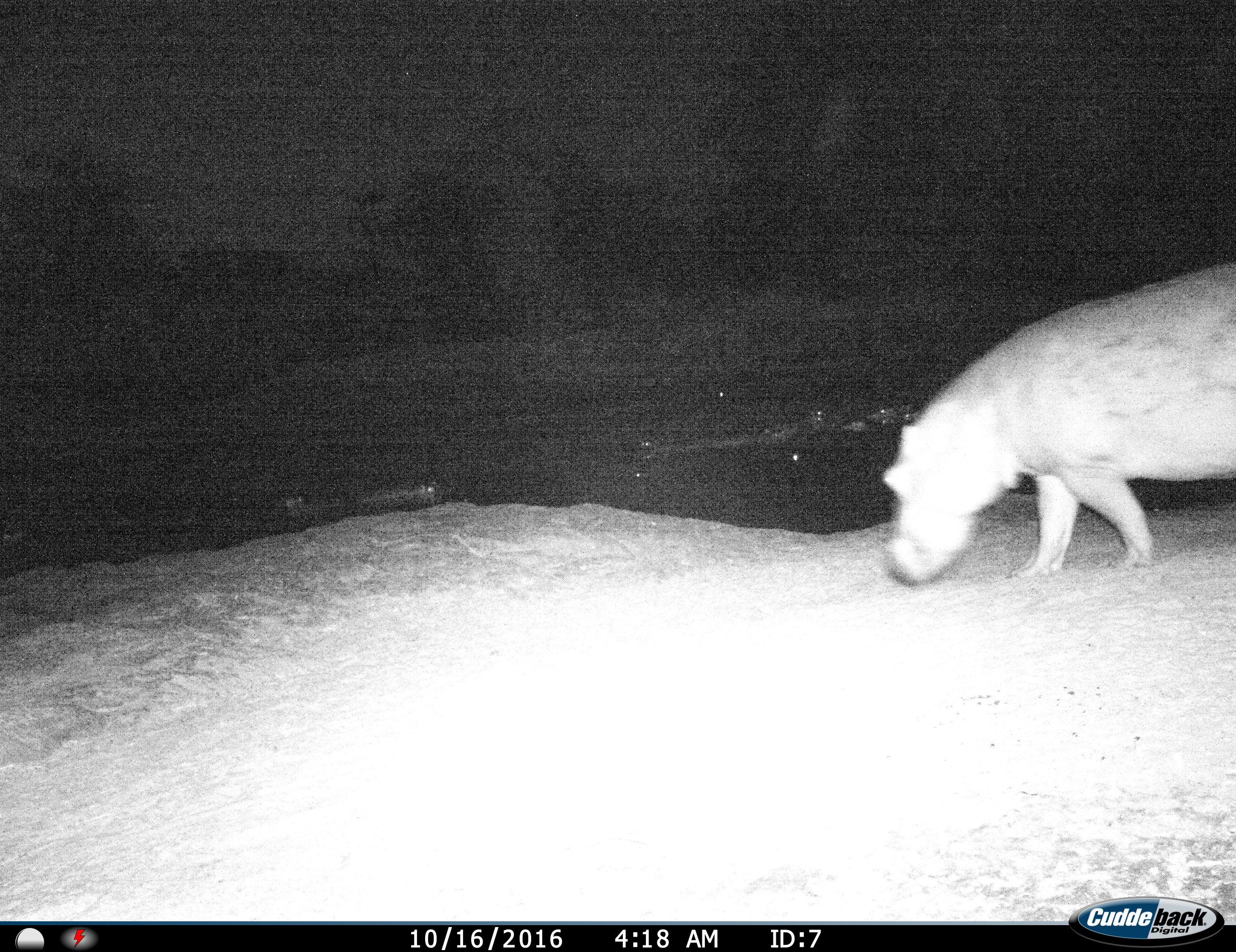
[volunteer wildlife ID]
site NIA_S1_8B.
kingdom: Animalia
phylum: Chordata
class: Mammalia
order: Artiodactyla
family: Hippopotamidae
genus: Hippopotamus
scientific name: Hippopotamus amphibius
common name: hippopotamus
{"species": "hippopotamus (Hippopotamus amphibius)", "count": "1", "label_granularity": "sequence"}